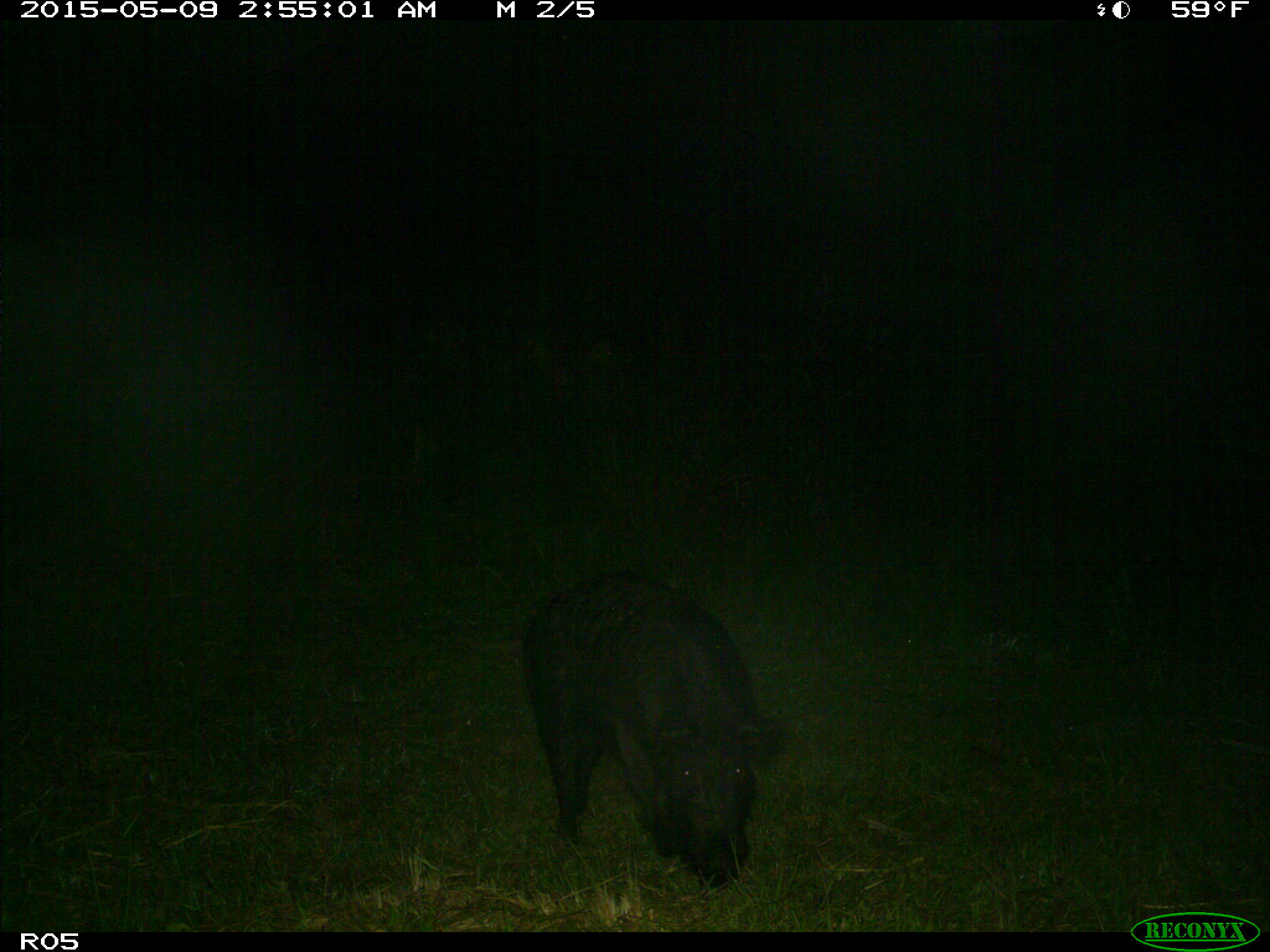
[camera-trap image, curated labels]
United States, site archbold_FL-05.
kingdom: Animalia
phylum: Chordata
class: Mammalia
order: Artiodactyla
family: Suidae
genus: Sus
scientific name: Sus scrofa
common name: wild boar